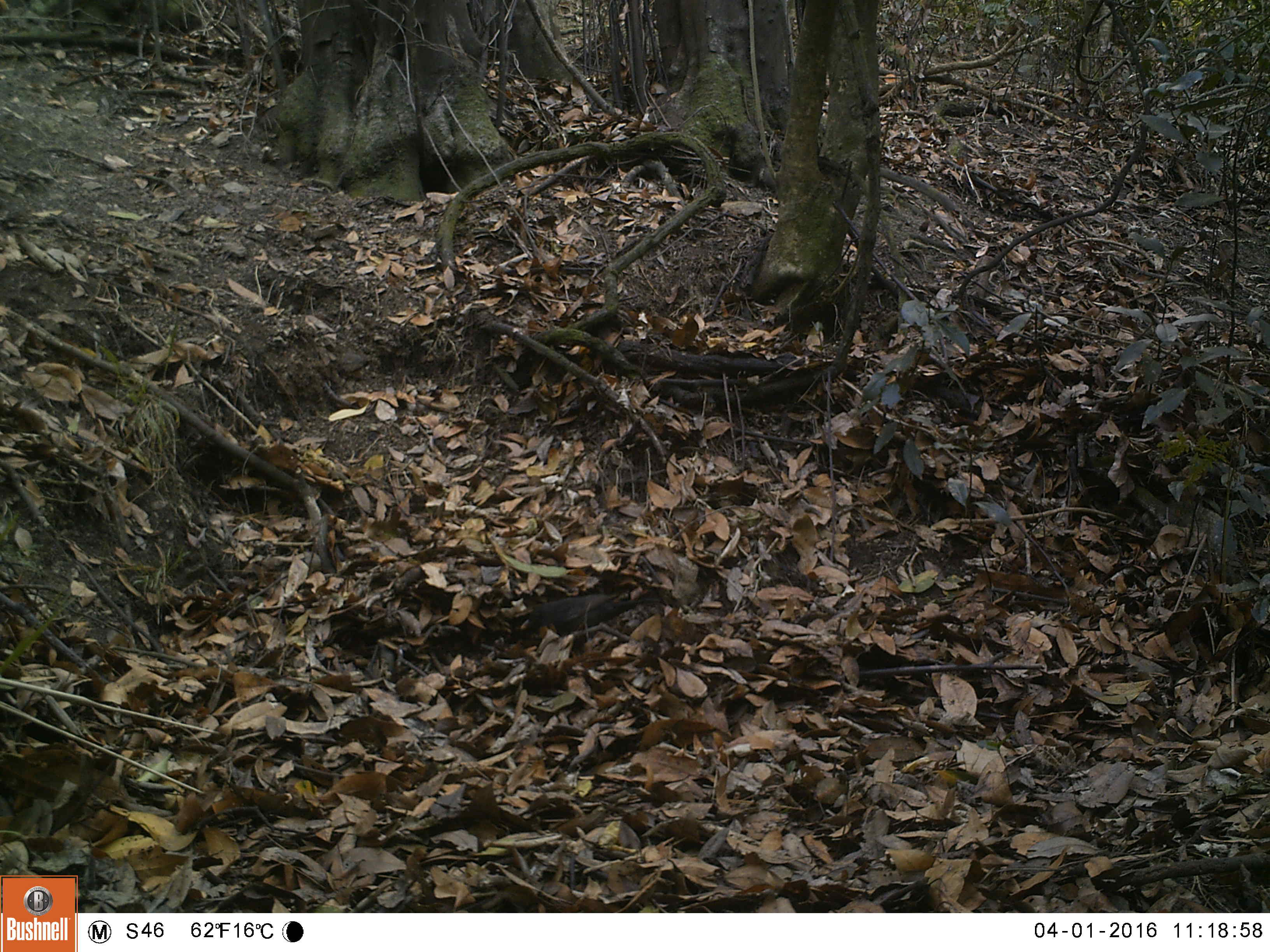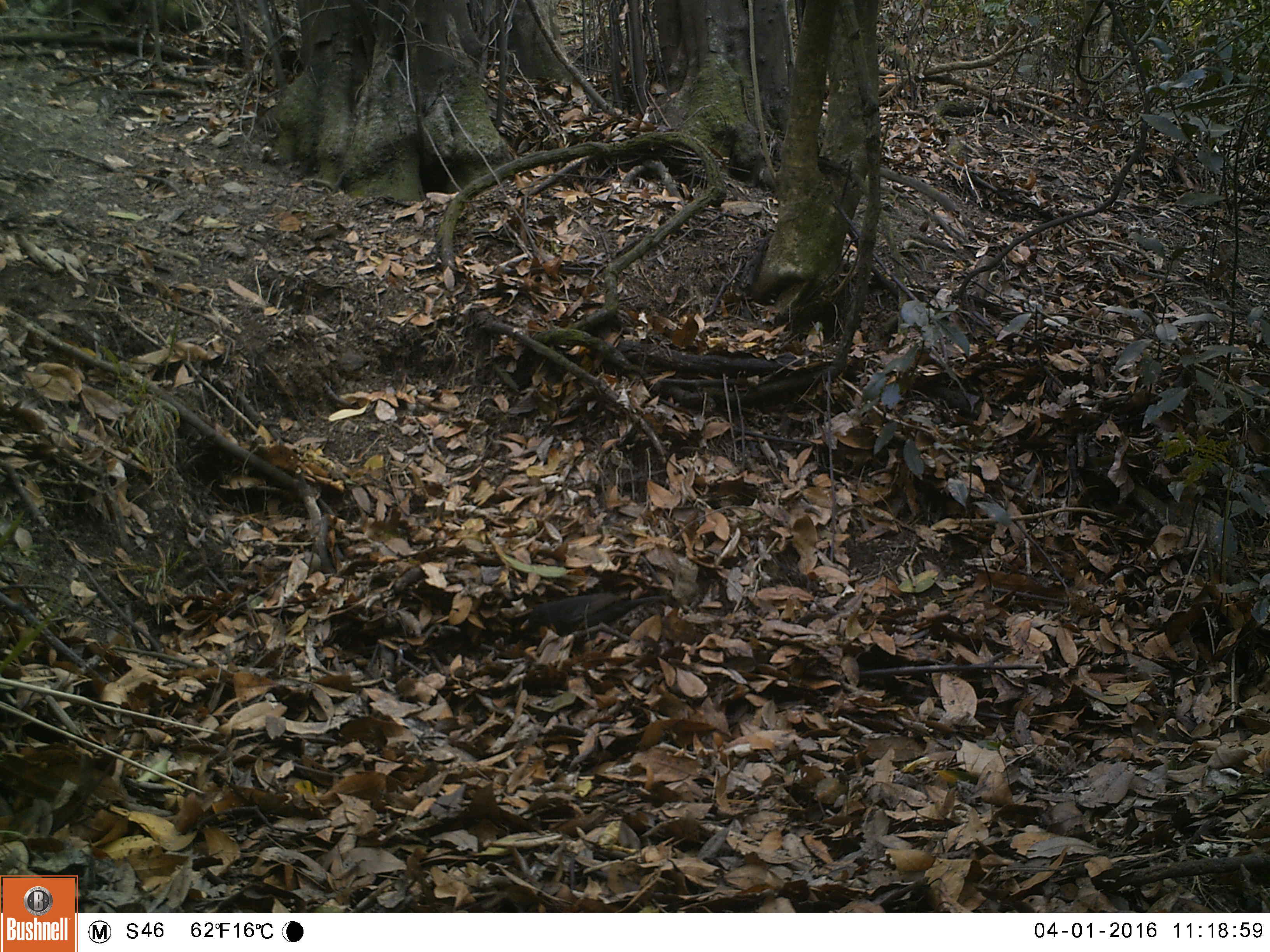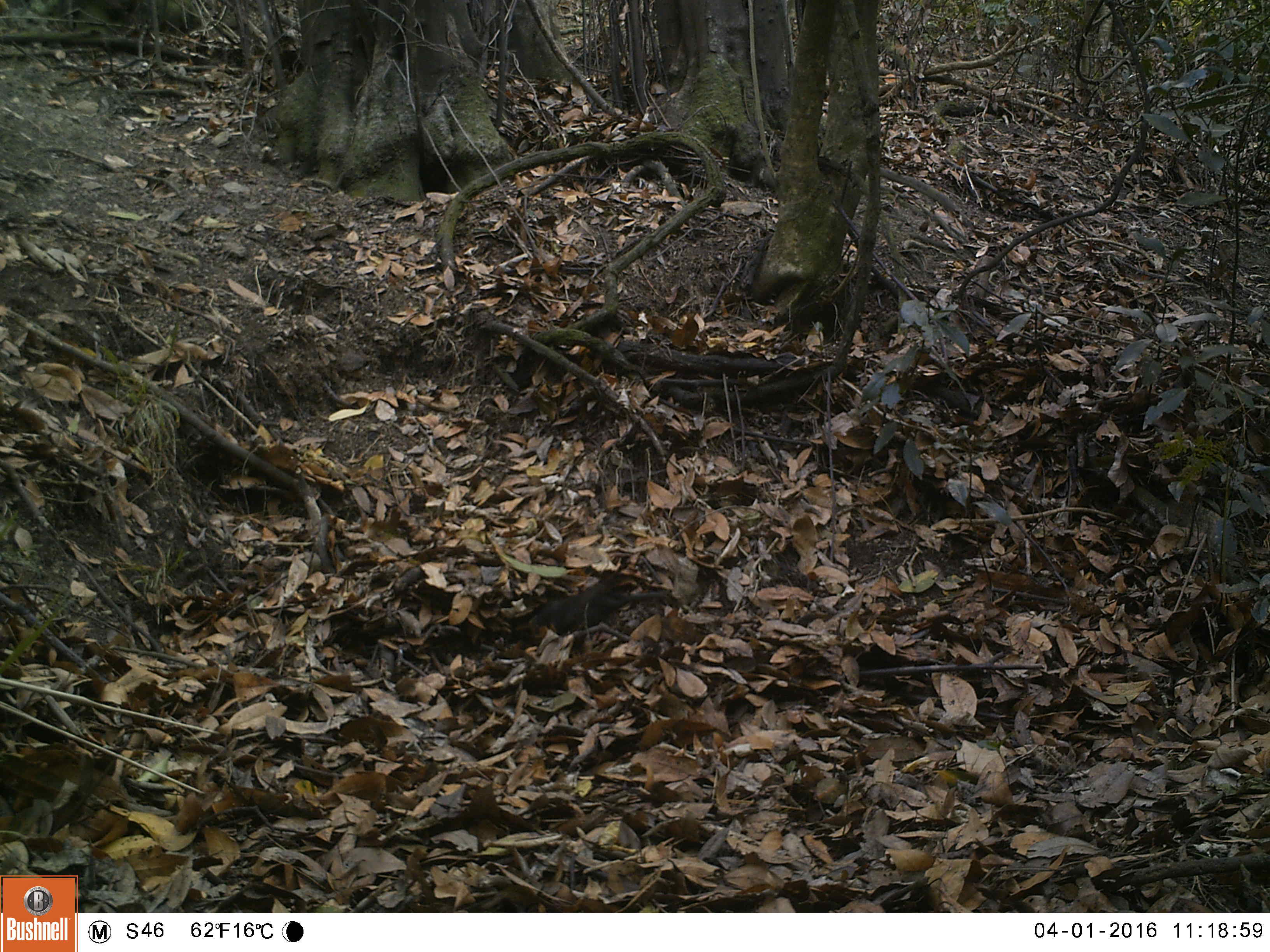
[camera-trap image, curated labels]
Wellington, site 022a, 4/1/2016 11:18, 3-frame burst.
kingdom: Animalia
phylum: Chordata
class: Aves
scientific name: Aves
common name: bird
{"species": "bird (Aves)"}